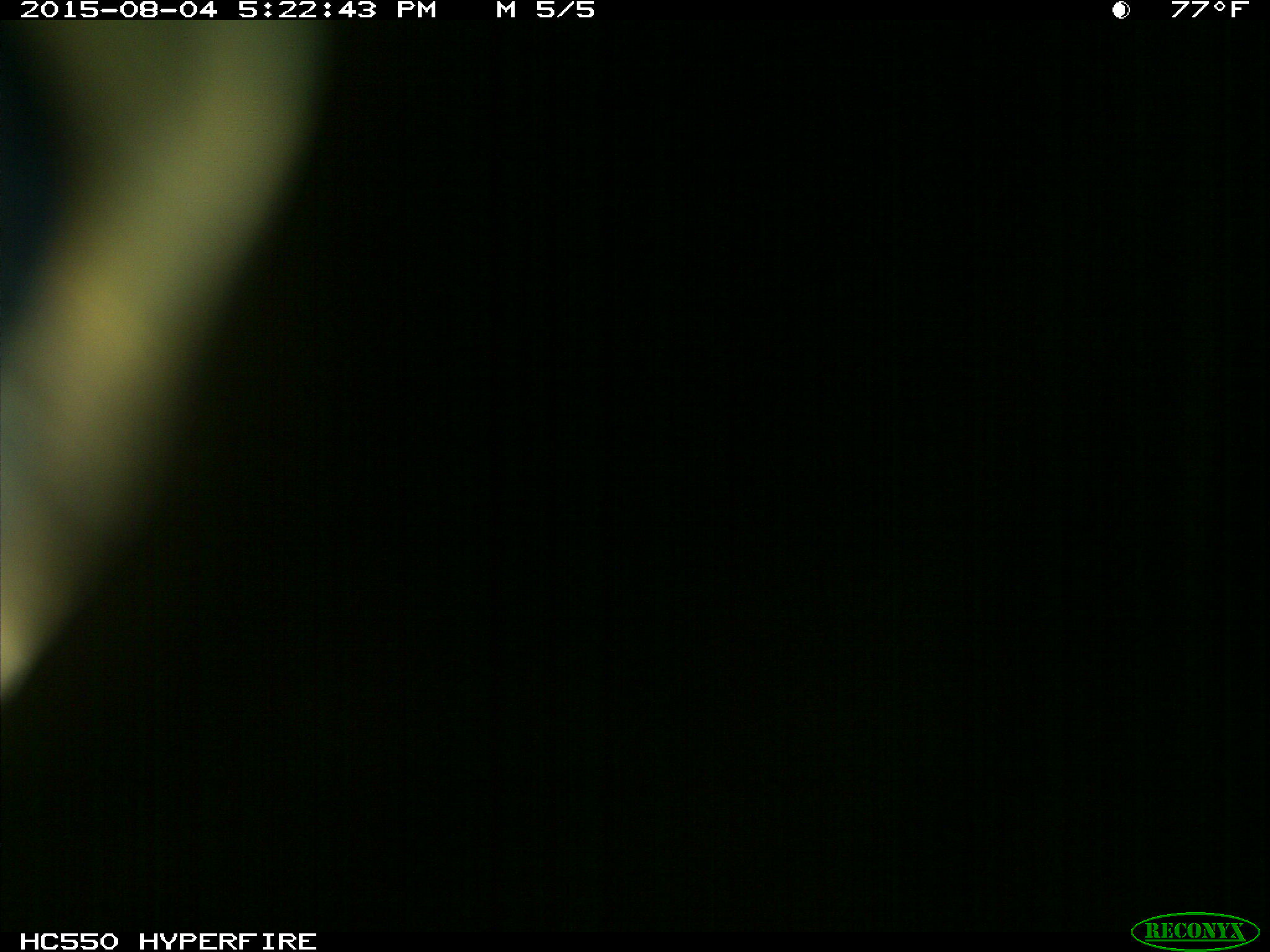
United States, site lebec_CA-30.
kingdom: Animalia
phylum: Chordata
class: Mammalia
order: Artiodactyla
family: Bovidae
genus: Bos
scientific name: Bos taurus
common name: domestic cow